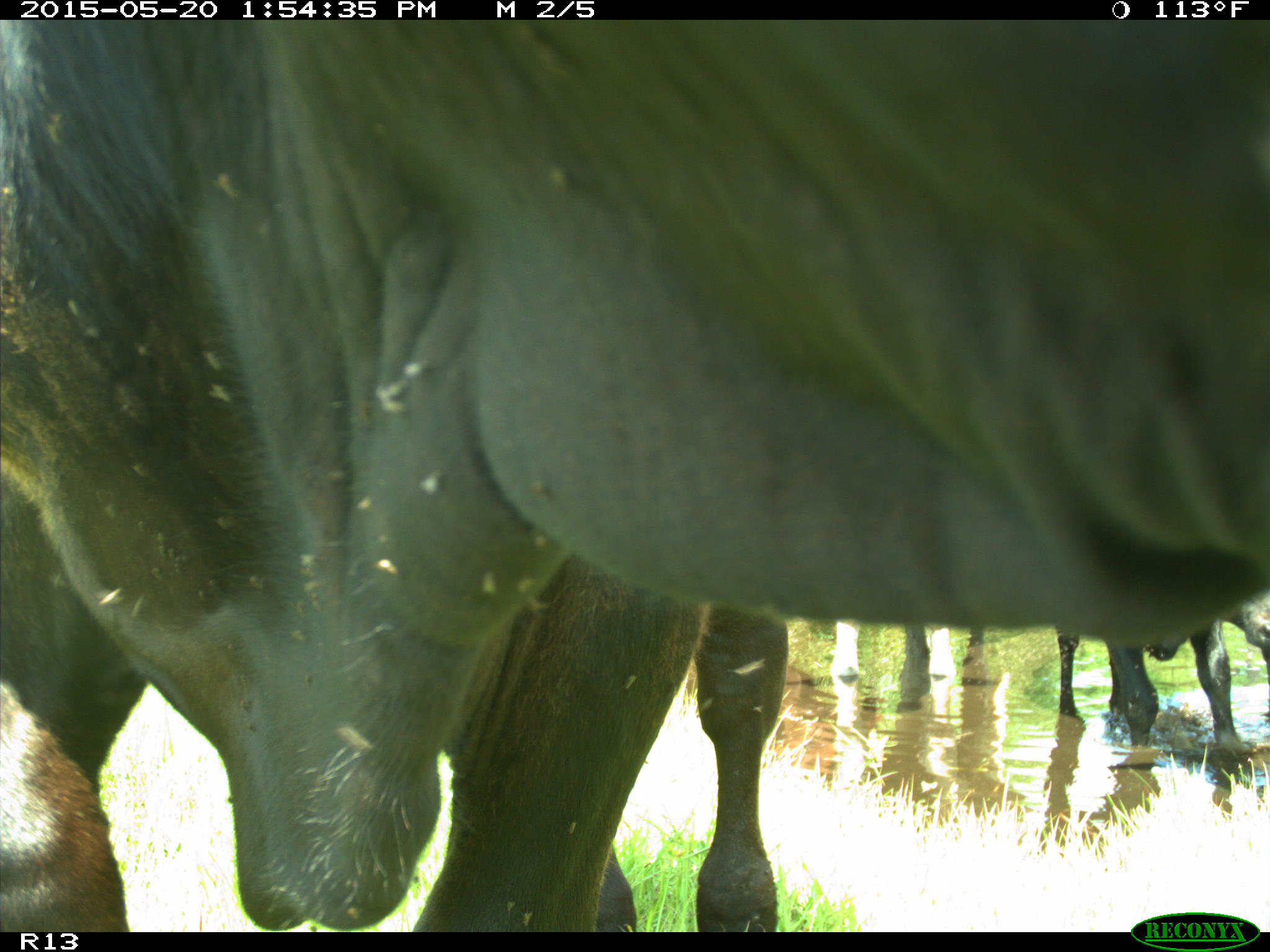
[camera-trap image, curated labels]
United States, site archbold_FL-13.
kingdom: Animalia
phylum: Chordata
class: Mammalia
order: Artiodactyla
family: Bovidae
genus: Bos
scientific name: Bos taurus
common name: domestic cow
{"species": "Bos taurus (domestic cow)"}